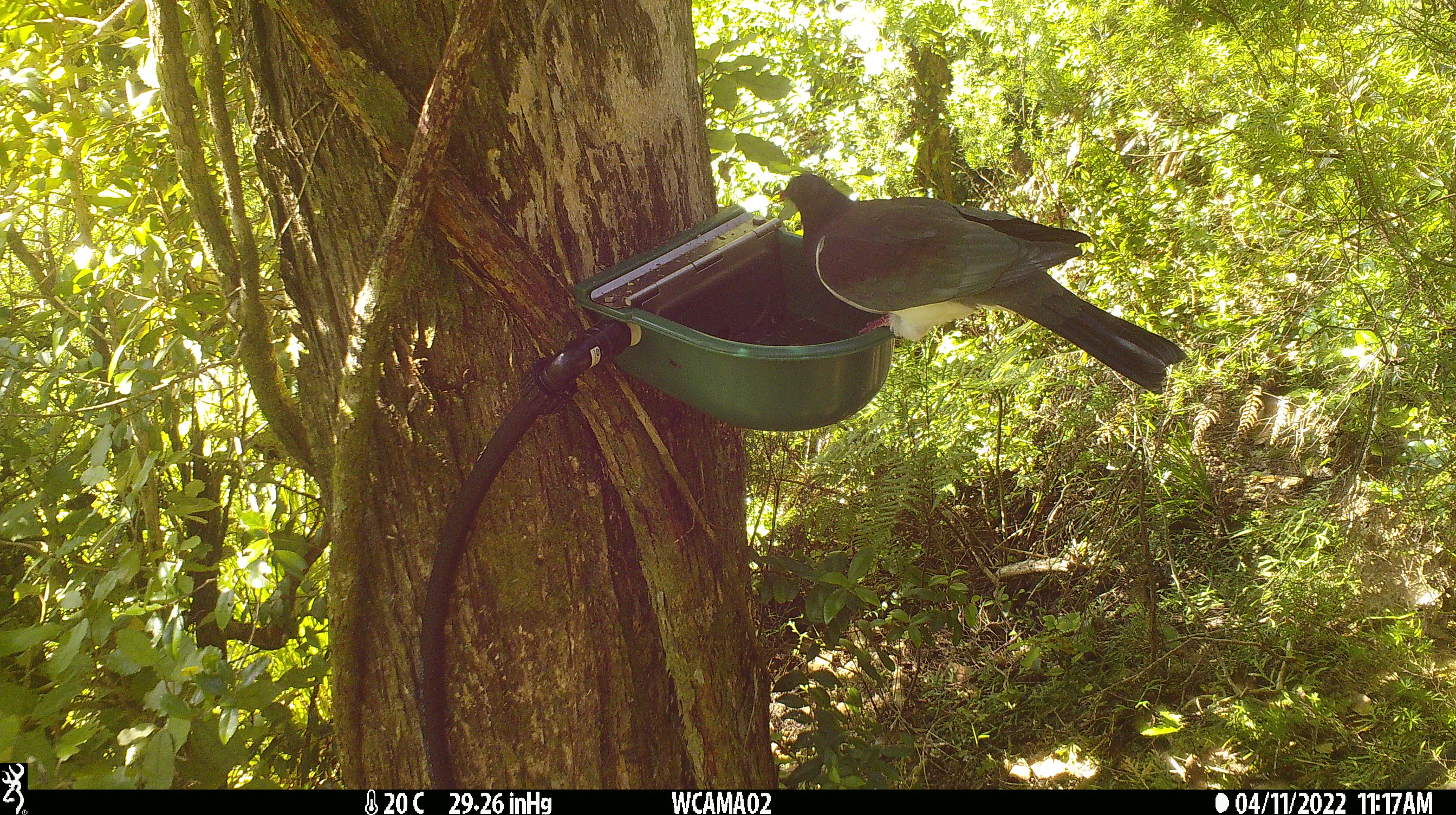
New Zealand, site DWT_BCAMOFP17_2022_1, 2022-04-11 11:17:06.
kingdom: Animalia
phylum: Chordata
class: Aves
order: Columbiformes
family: Columbidae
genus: Hemiphaga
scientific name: Hemiphaga novaeseelandiae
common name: new zealand pigeon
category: kereru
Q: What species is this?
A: Kereru (new zealand pigeon) (Hemiphaga novaeseelandiae).